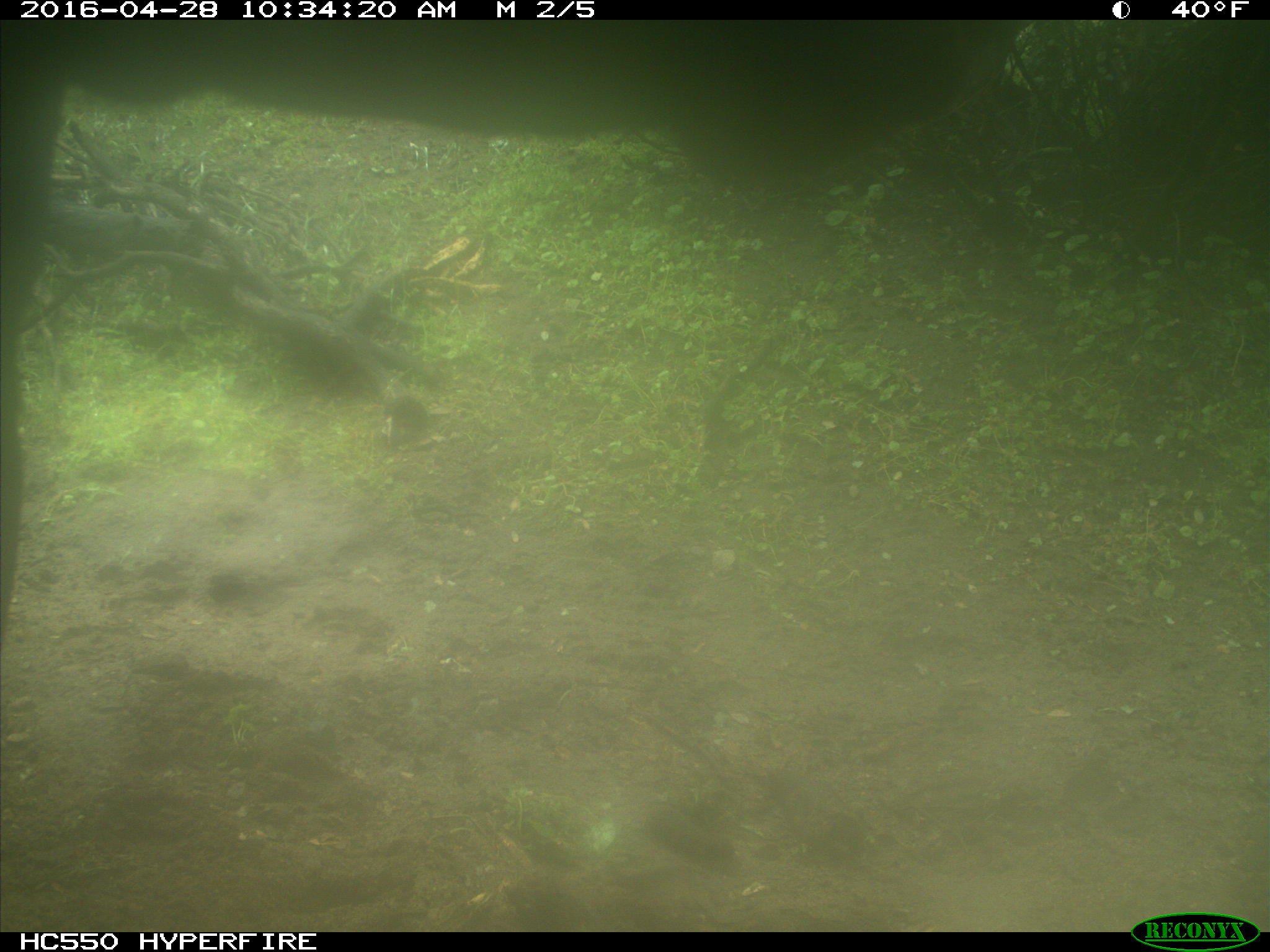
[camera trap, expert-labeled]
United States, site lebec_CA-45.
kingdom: Animalia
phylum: Chordata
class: Mammalia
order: Artiodactyla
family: Bovidae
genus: Bos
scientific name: Bos taurus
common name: domestic cow